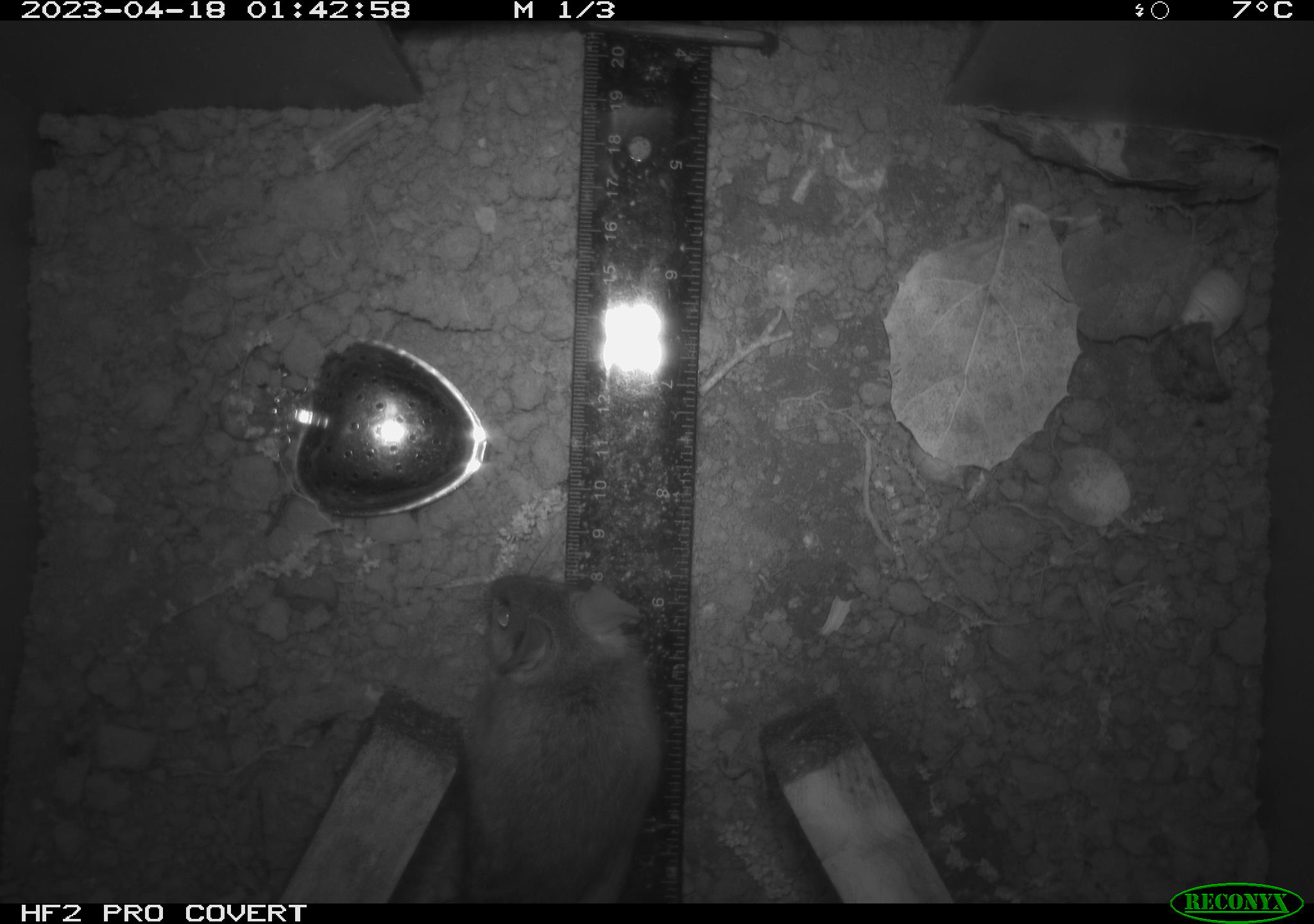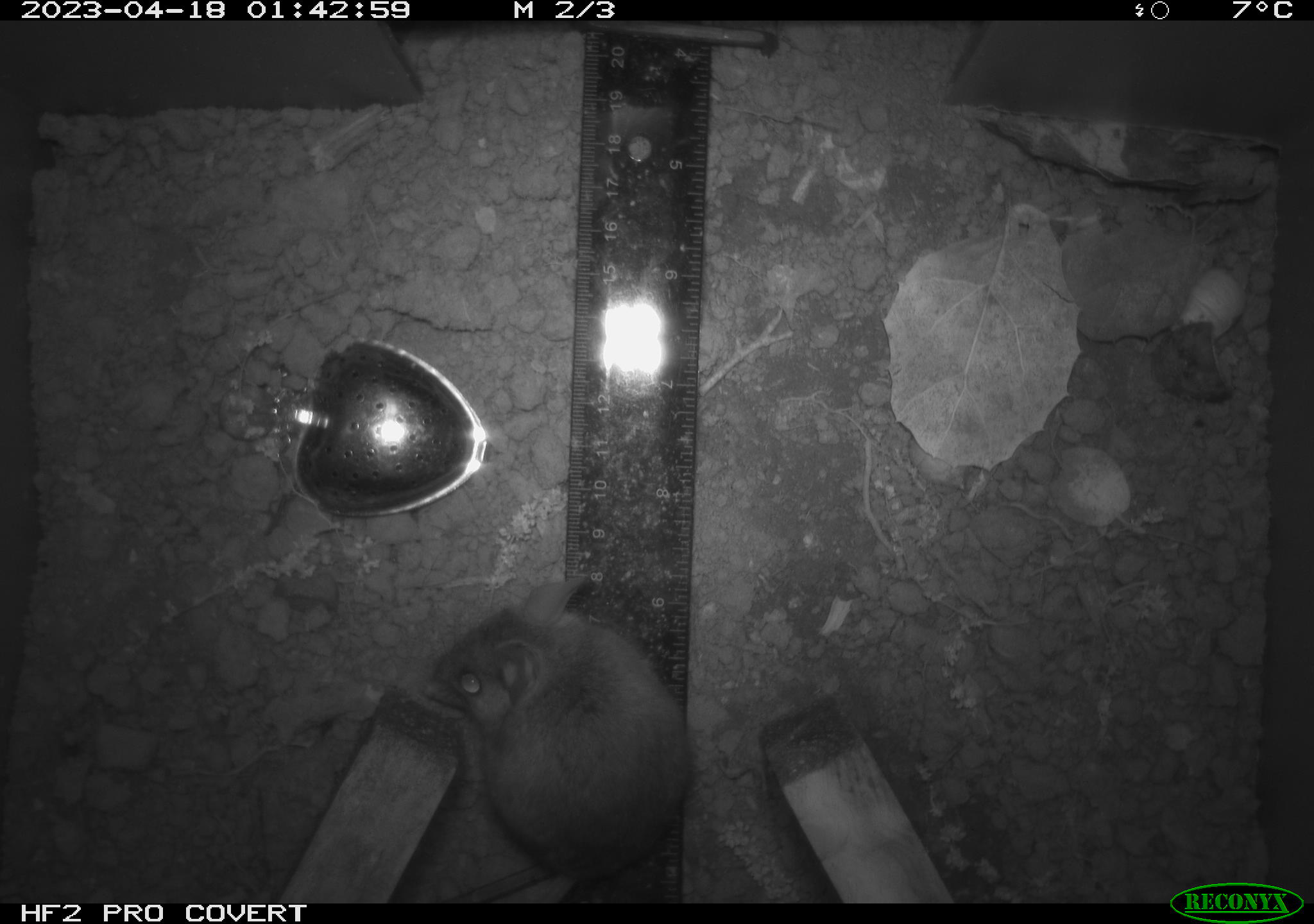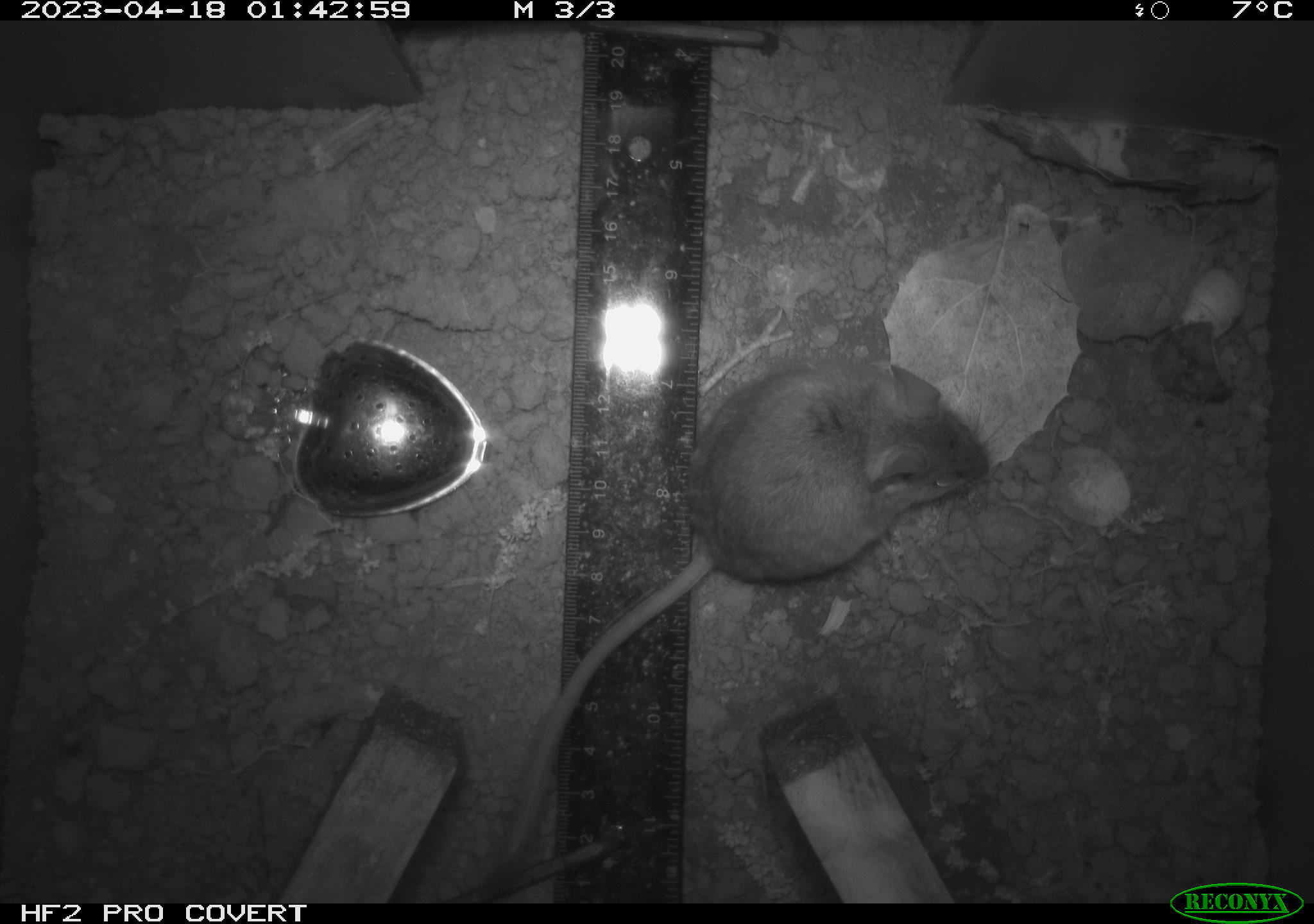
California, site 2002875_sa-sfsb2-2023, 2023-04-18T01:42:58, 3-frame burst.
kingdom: Animalia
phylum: Chordata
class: Mammalia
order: Rodentia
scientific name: Rodentia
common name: mouse species